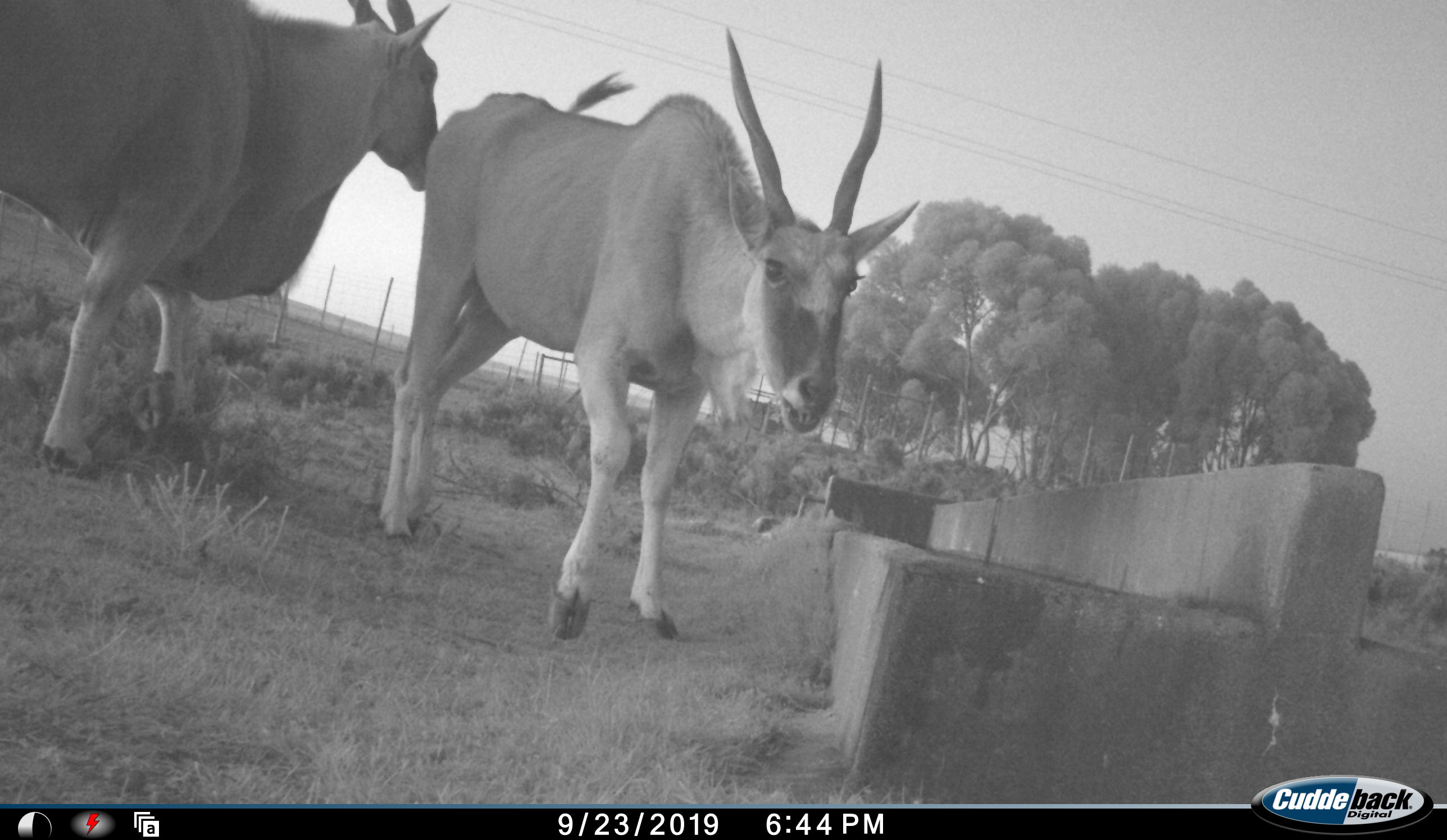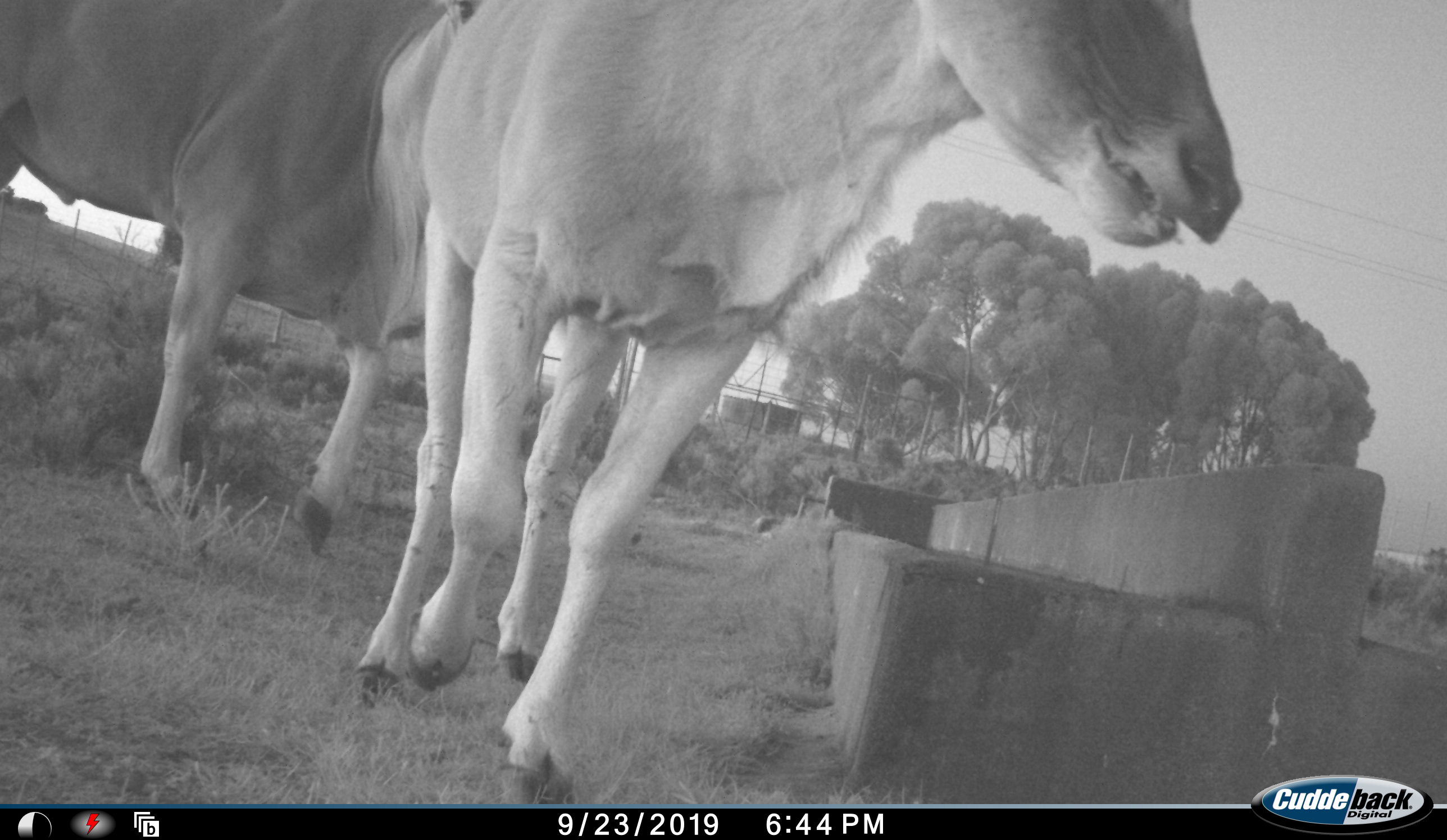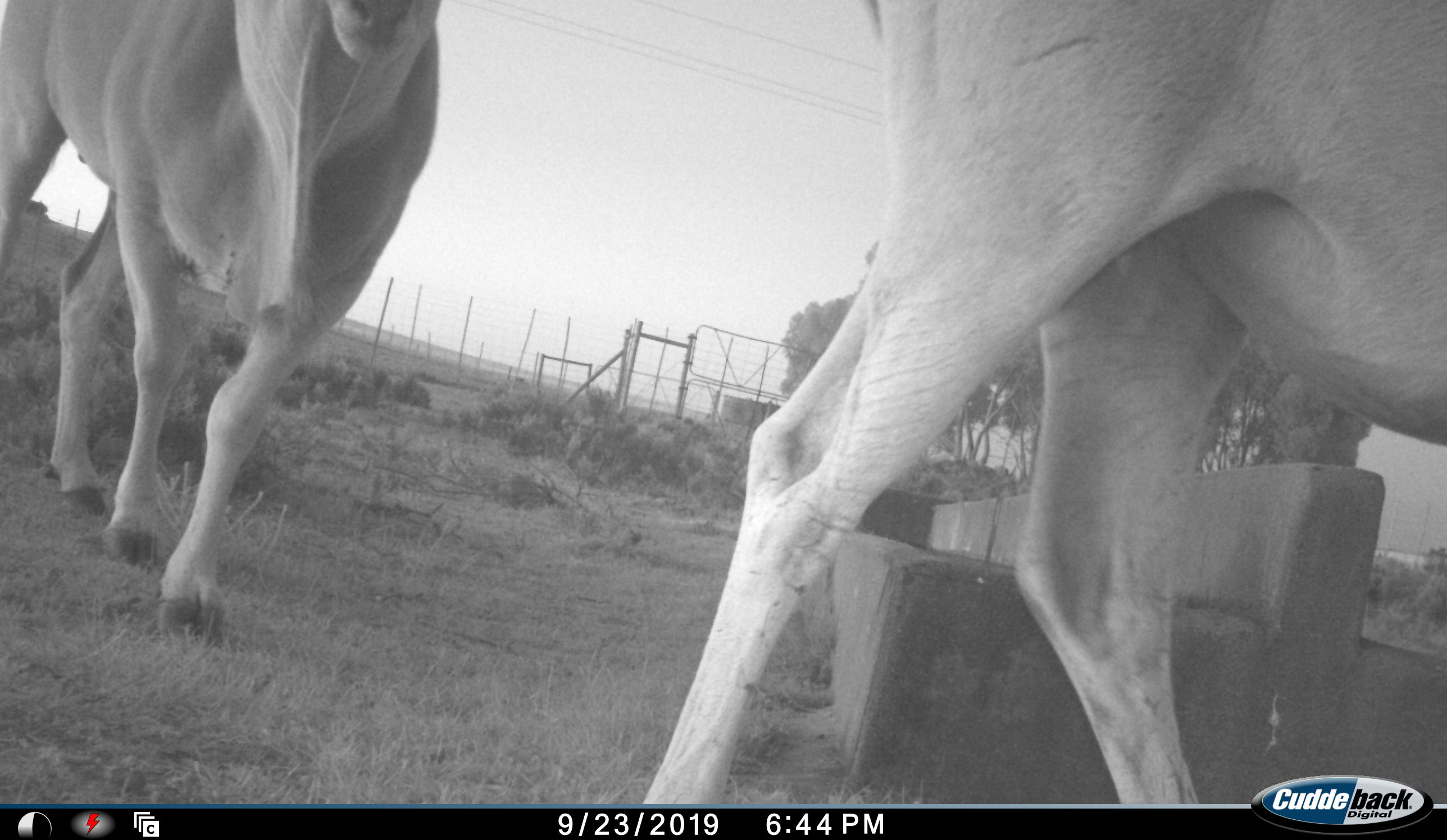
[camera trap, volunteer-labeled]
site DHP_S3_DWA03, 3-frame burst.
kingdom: Animalia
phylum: Chordata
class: Mammalia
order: Artiodactyla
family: Bovidae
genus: Tragelaphus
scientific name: Tragelaphus oryx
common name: eland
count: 2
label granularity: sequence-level